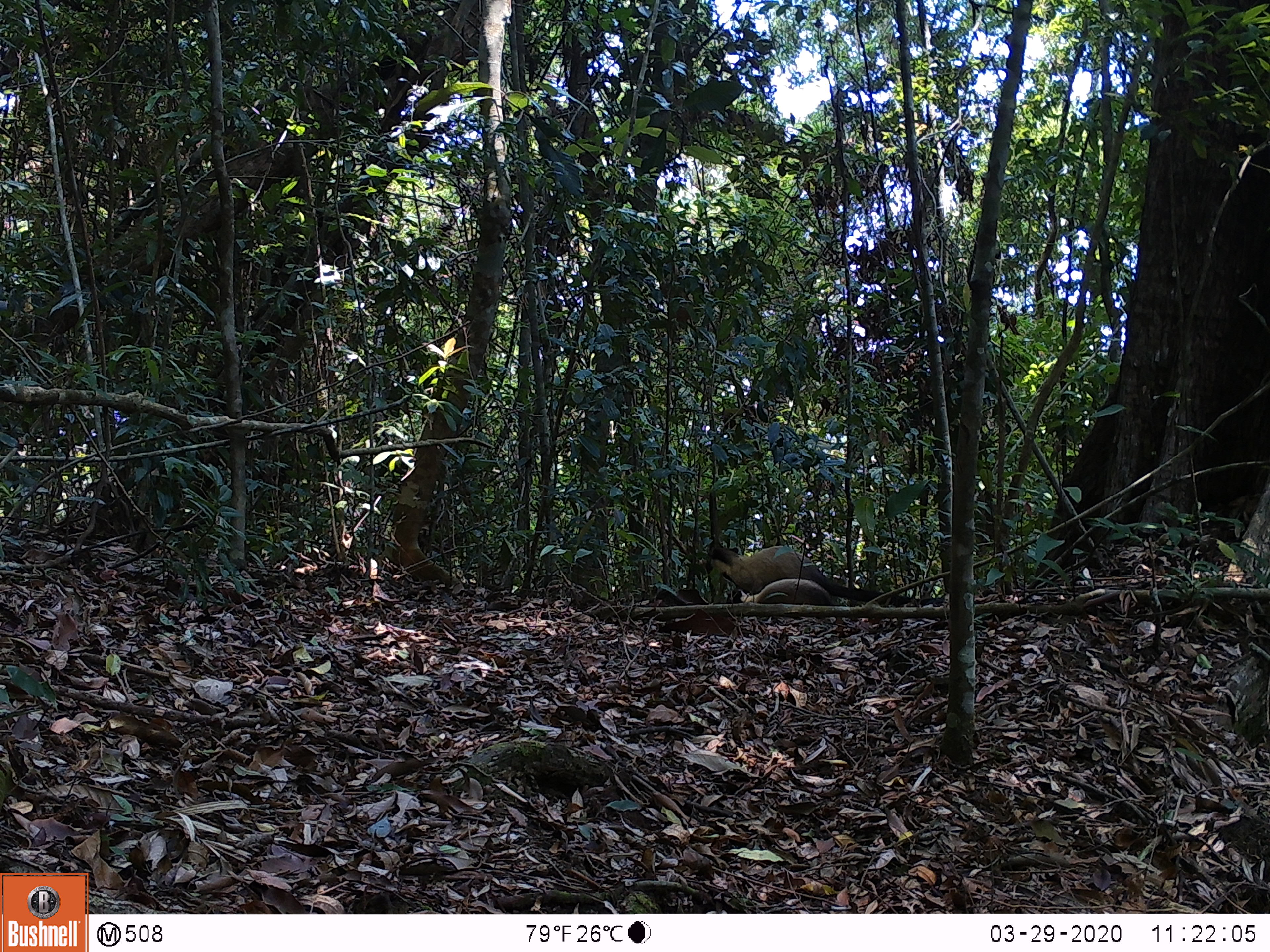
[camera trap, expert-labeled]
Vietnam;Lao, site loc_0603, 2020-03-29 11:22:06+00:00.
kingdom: Animalia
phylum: Chordata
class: Mammalia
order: Carnivora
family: Mustelidae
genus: Martes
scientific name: Martes flavigula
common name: yellow-throated marten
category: yellow throated marten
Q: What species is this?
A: Yellow throated marten (yellow-throated marten) (Martes flavigula).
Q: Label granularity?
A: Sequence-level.